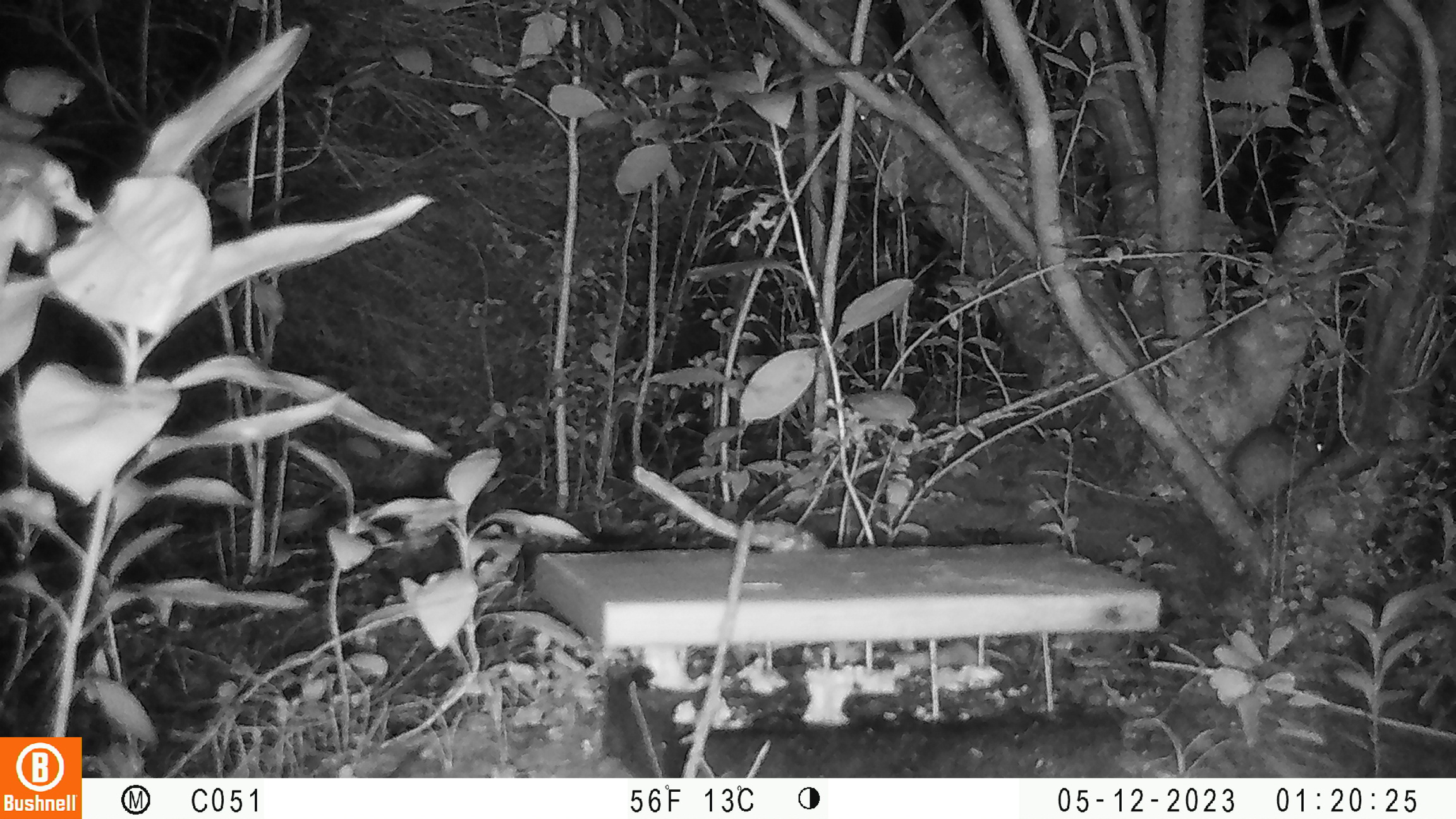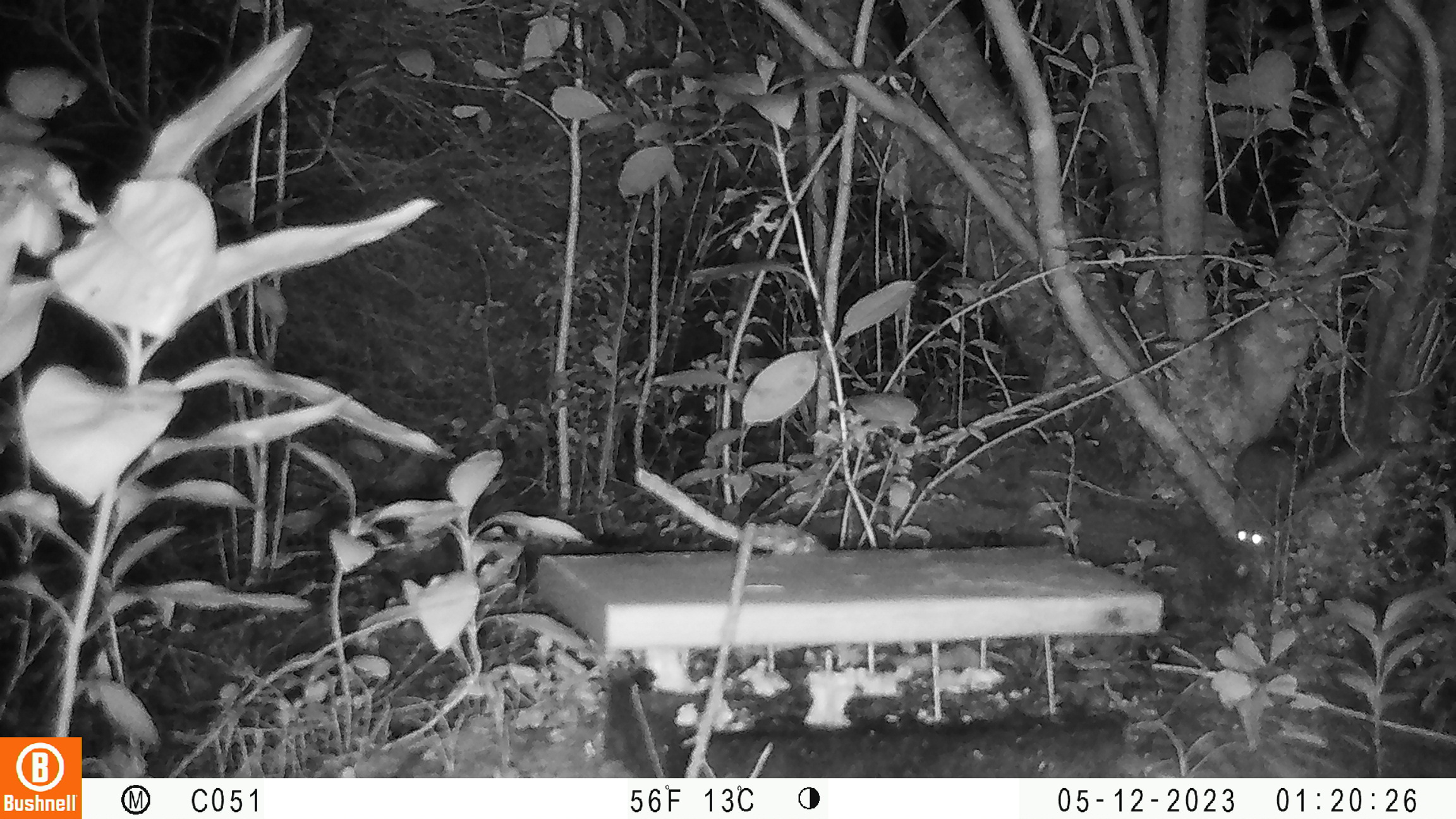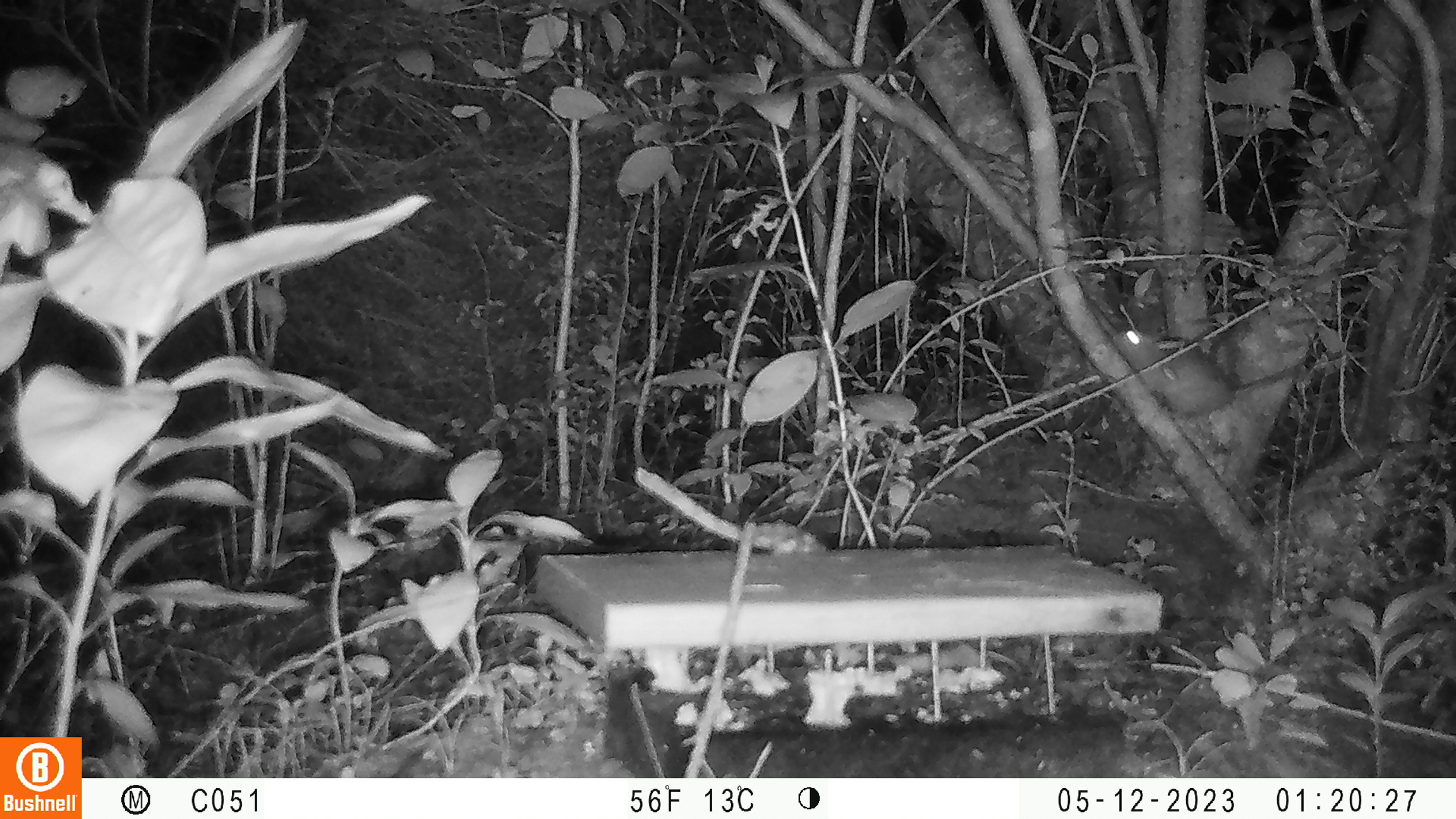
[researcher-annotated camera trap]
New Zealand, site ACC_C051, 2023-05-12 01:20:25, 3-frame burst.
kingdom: Animalia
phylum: Chordata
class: Mammalia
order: Rodentia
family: Muridae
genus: Rattus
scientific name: Rattus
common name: rat